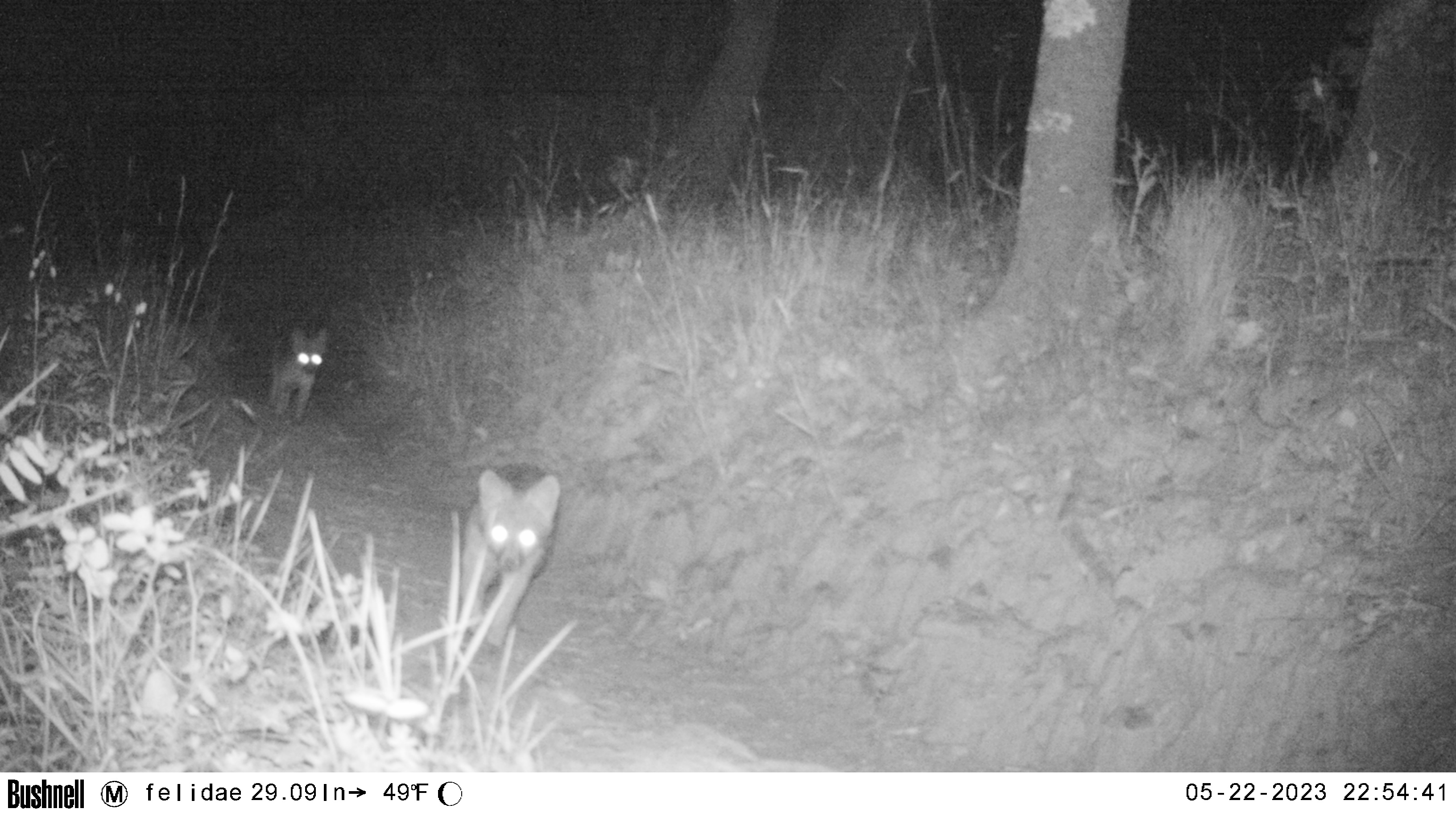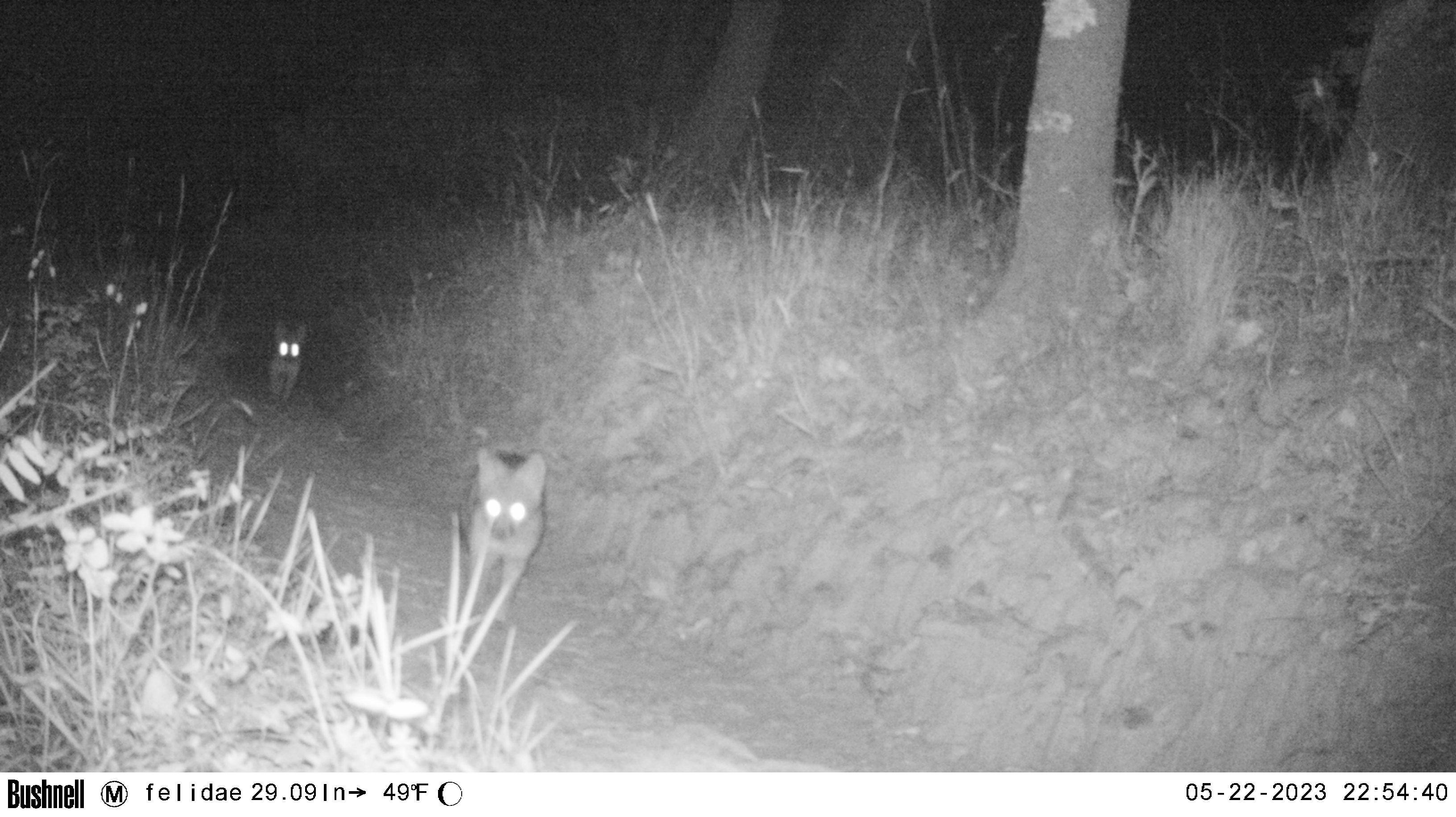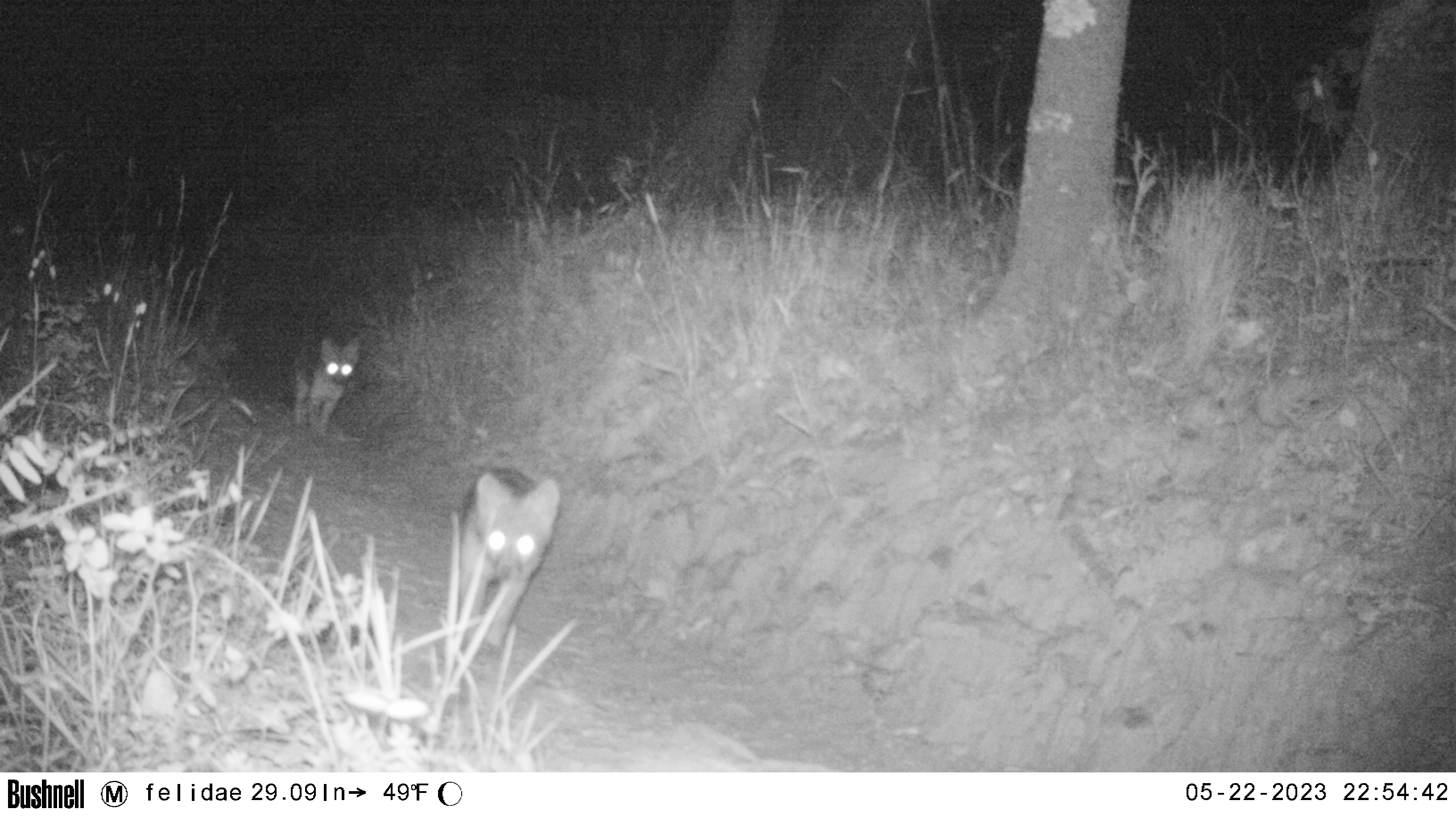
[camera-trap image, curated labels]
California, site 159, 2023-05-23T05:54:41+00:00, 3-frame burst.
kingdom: Animalia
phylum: Chordata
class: Mammalia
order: Carnivora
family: Canidae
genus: Urocyon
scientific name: Urocyon cinereoargenteus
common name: gray fox